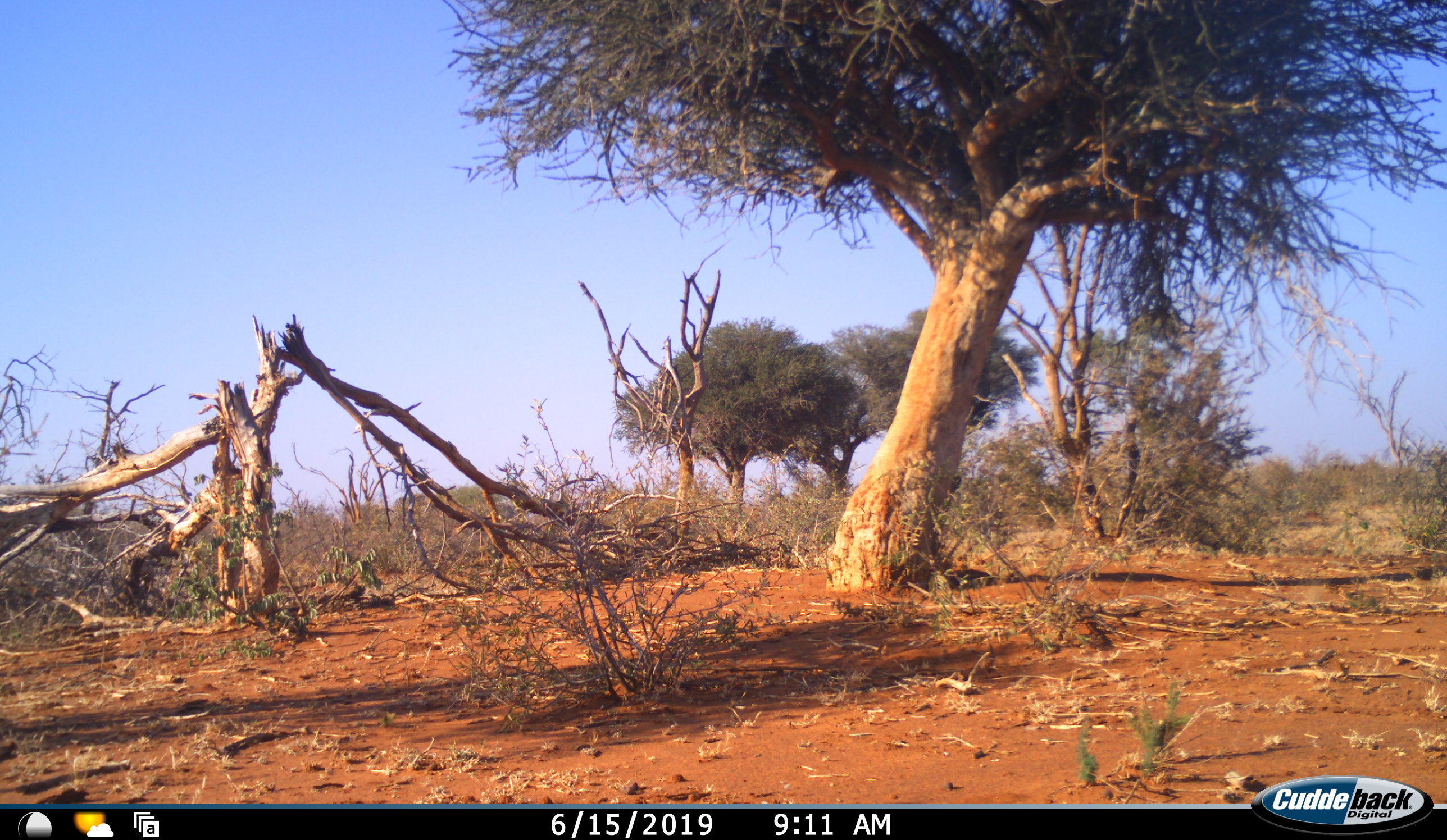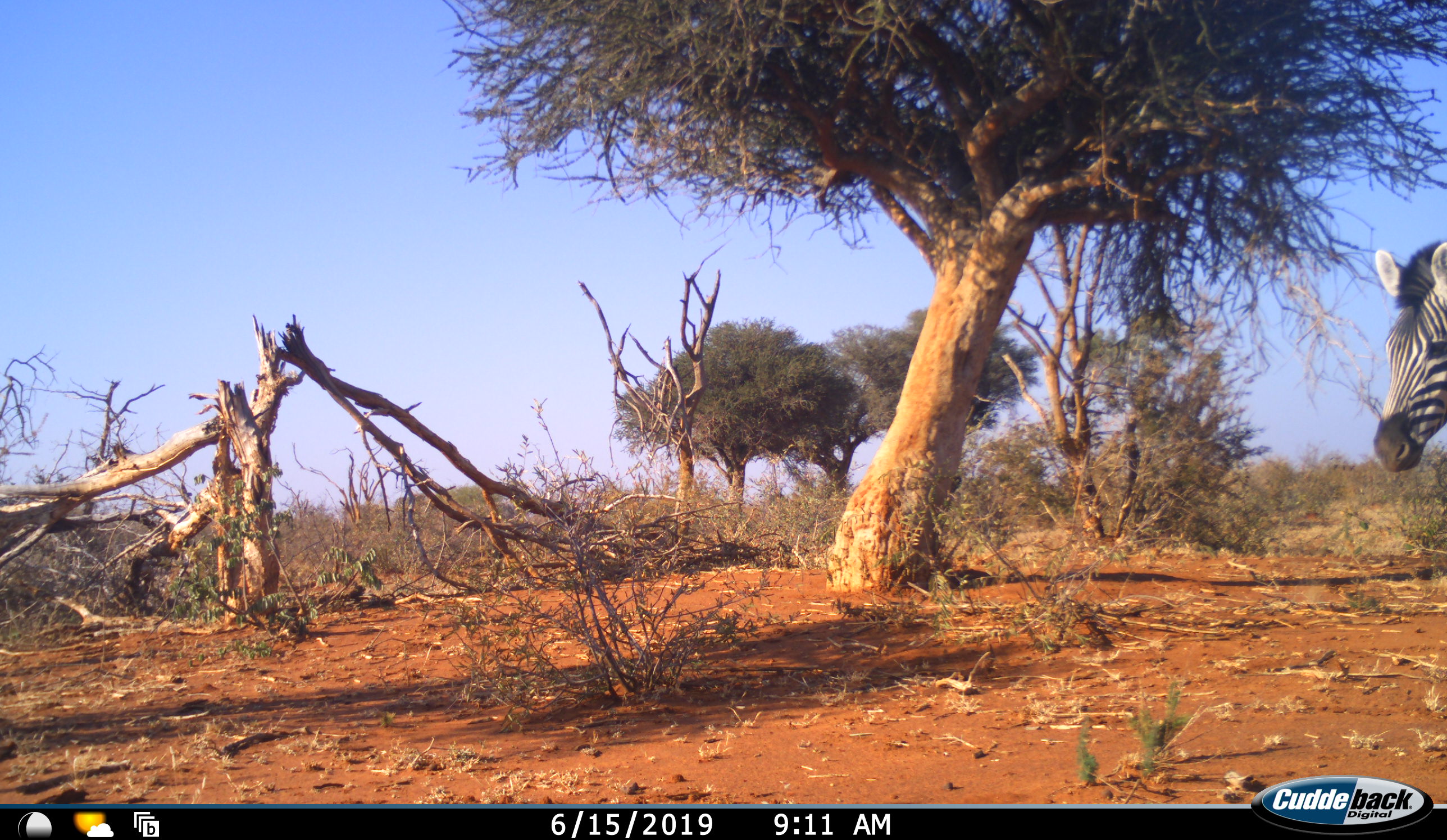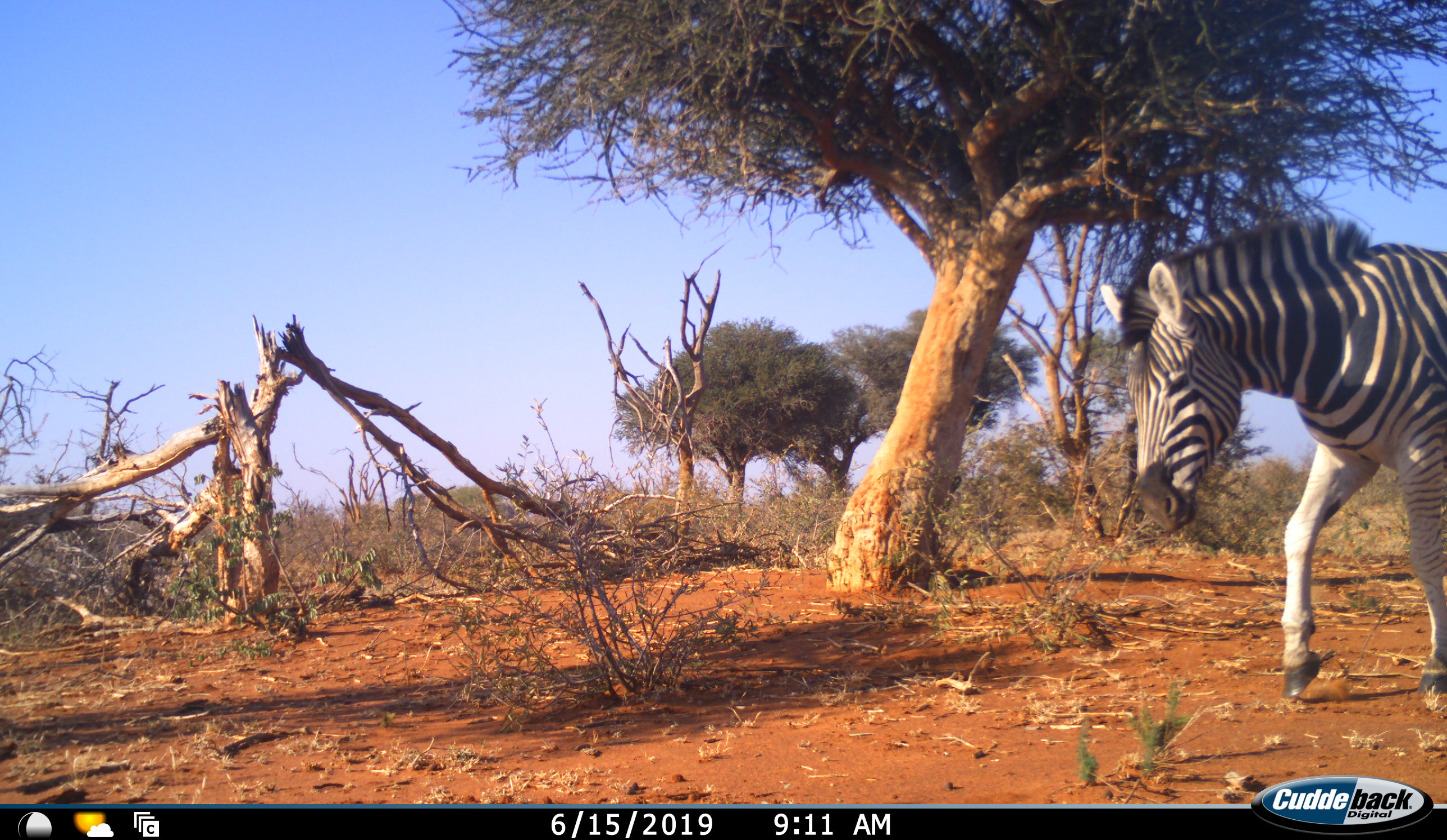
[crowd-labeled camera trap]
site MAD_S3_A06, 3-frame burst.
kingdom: Animalia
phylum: Chordata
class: Mammalia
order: Perissodactyla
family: Equidae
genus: Equus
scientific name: Equus quagga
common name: plains zebra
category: zebraplains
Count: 1.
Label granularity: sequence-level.